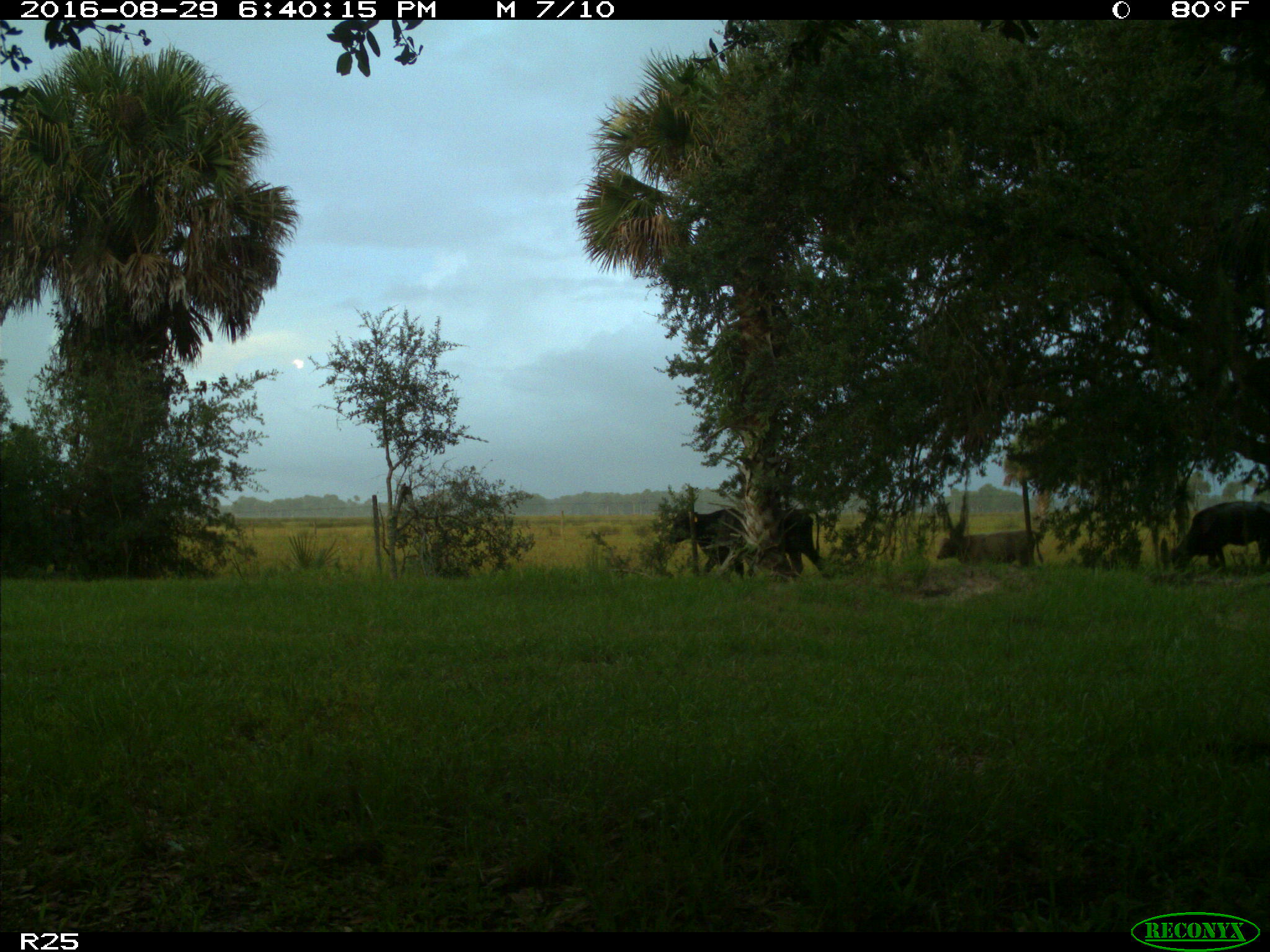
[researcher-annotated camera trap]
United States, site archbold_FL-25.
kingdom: Animalia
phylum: Chordata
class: Mammalia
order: Artiodactyla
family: Bovidae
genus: Bos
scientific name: Bos taurus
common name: domestic cow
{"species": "Bos taurus (domestic cow)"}